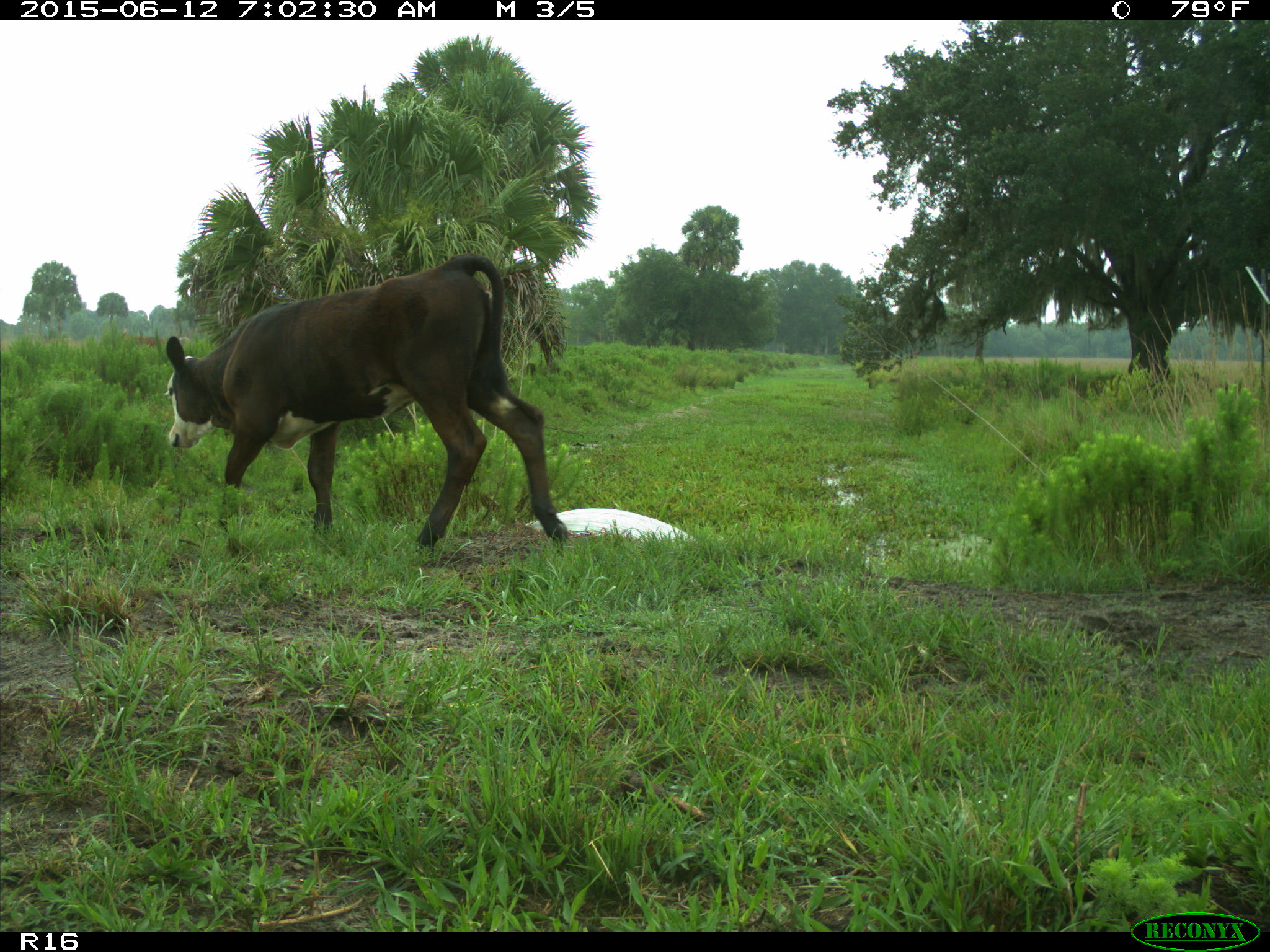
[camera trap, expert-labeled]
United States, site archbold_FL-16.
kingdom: Animalia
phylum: Chordata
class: Mammalia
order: Artiodactyla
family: Bovidae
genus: Bos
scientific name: Bos taurus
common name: domestic cow